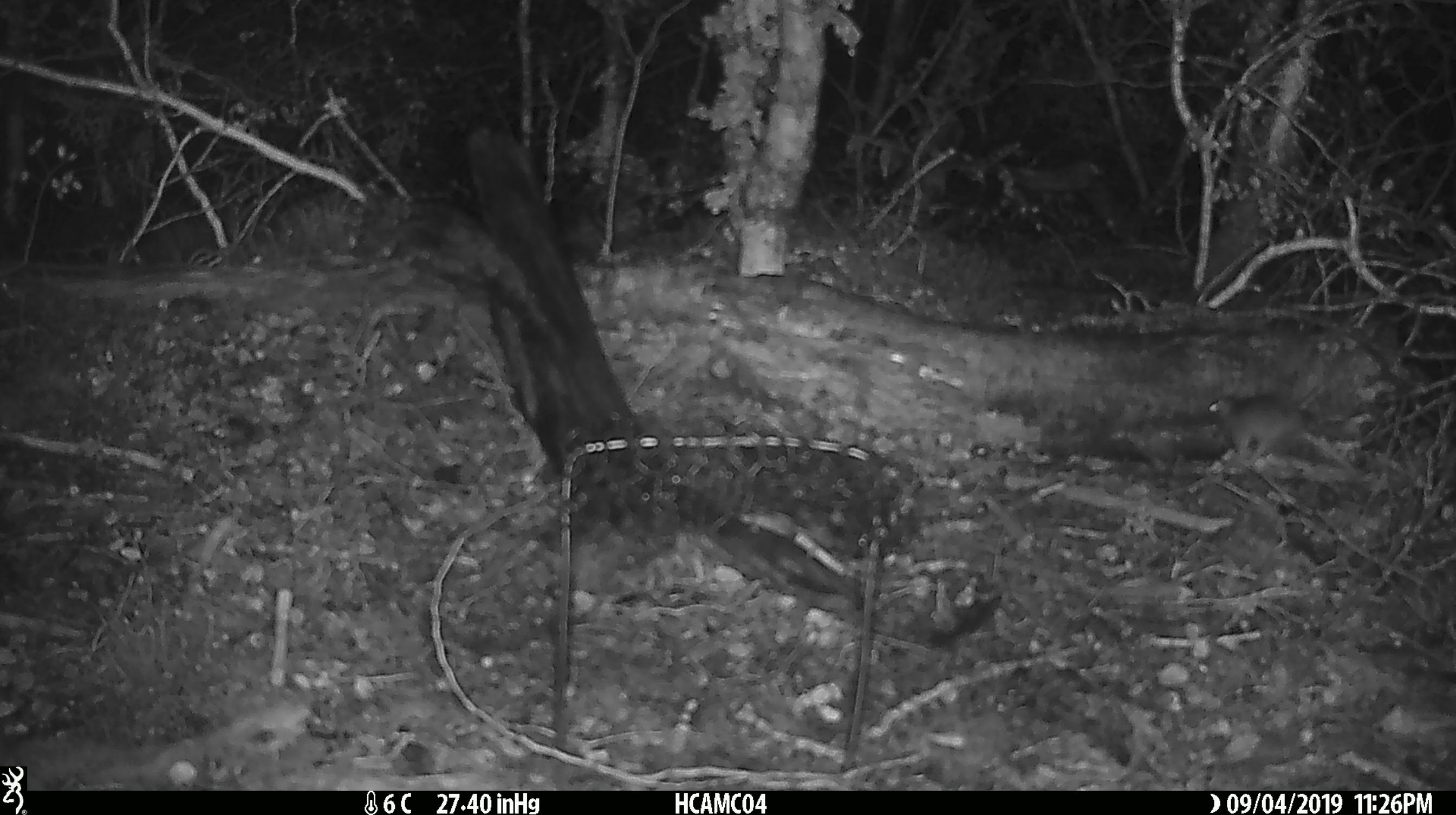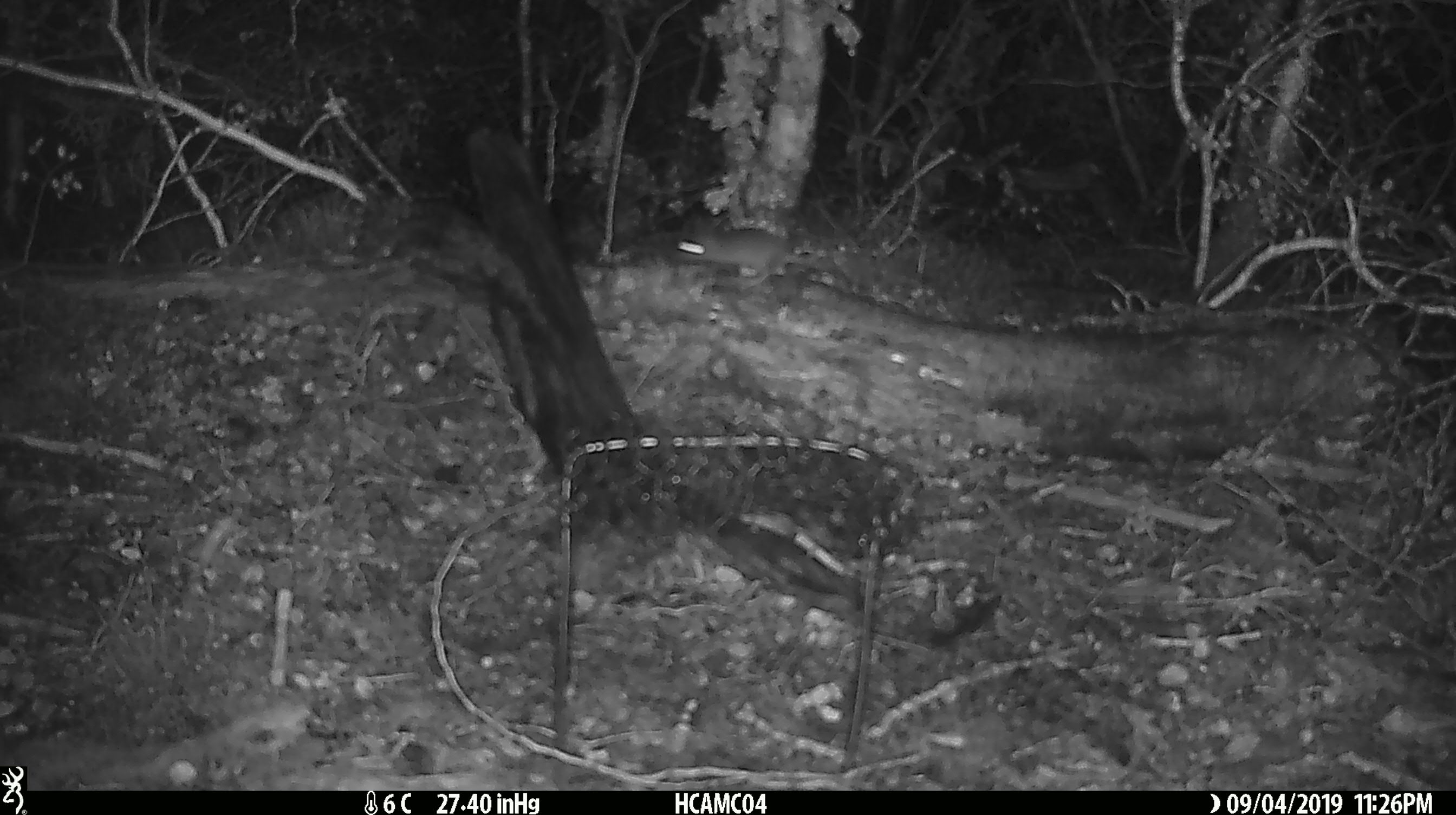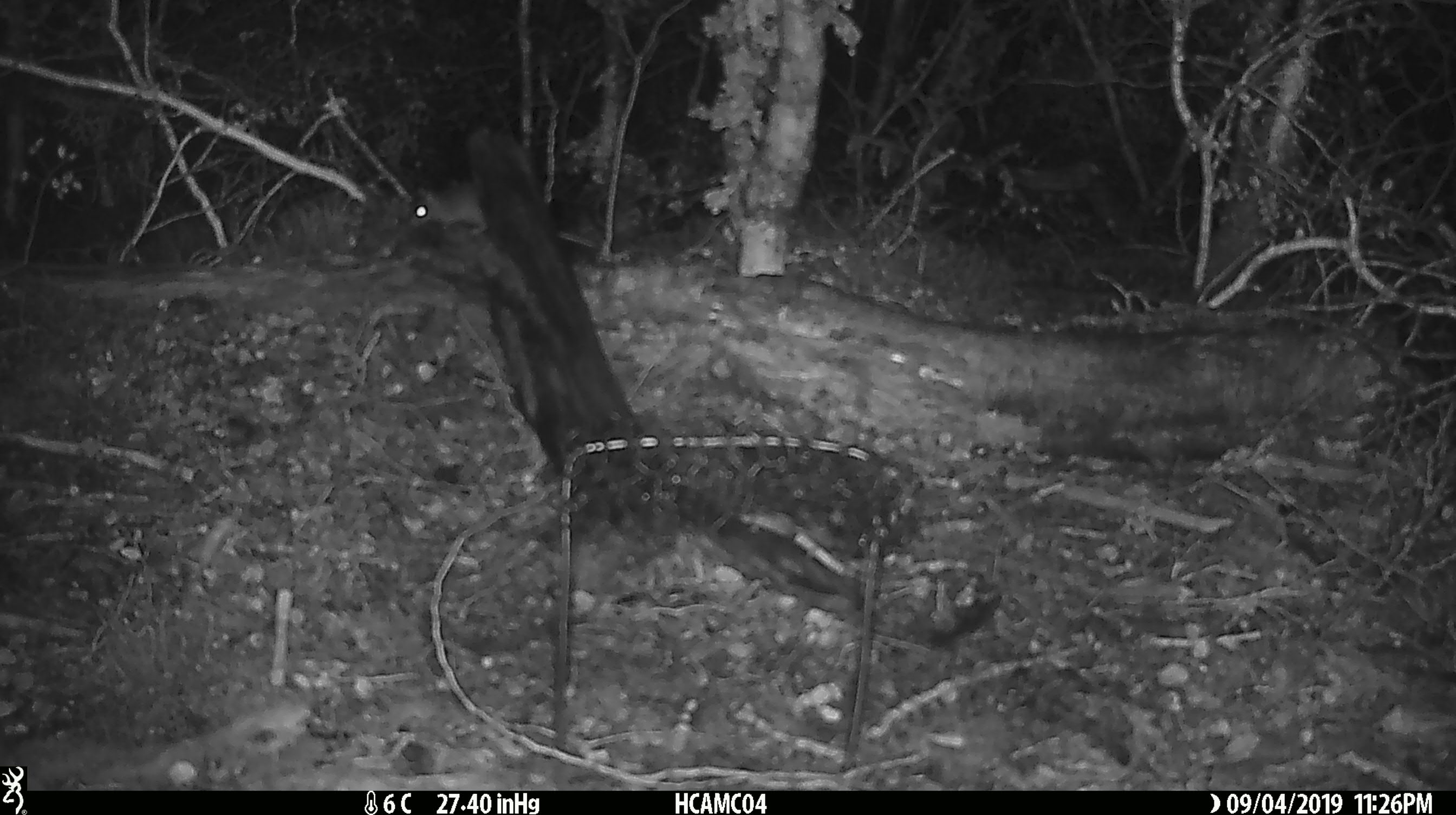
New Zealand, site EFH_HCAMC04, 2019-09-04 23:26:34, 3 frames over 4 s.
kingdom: Animalia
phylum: Chordata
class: Mammalia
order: Rodentia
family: Muridae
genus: Mus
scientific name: Mus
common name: mouse